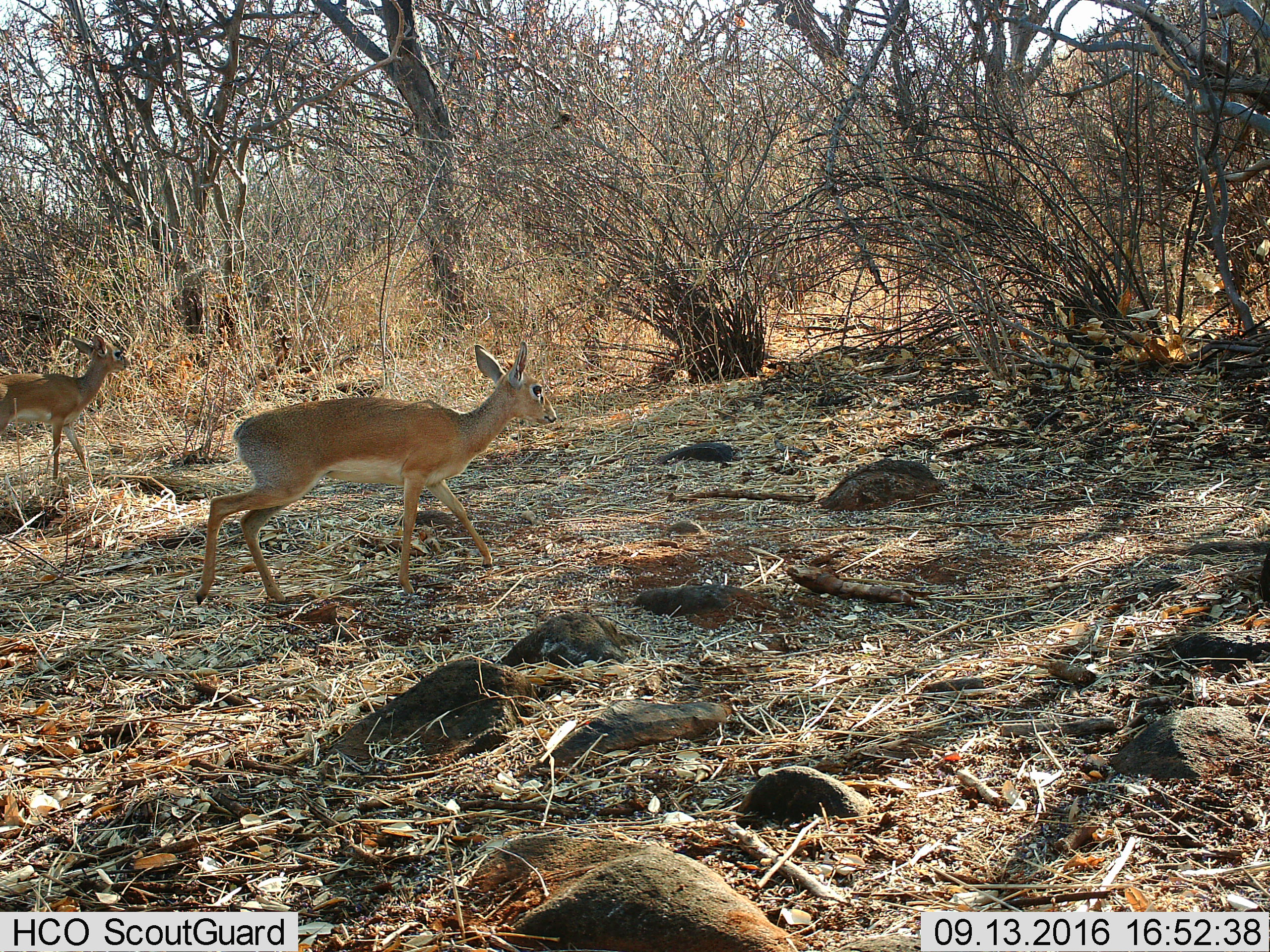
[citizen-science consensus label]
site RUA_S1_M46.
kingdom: Animalia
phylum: Chordata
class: Mammalia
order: Artiodactyla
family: Bovidae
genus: Madoqua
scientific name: Madoqua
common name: dik-dik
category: dikdik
Dikdik (dik-dik) (Madoqua), count 2. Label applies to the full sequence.